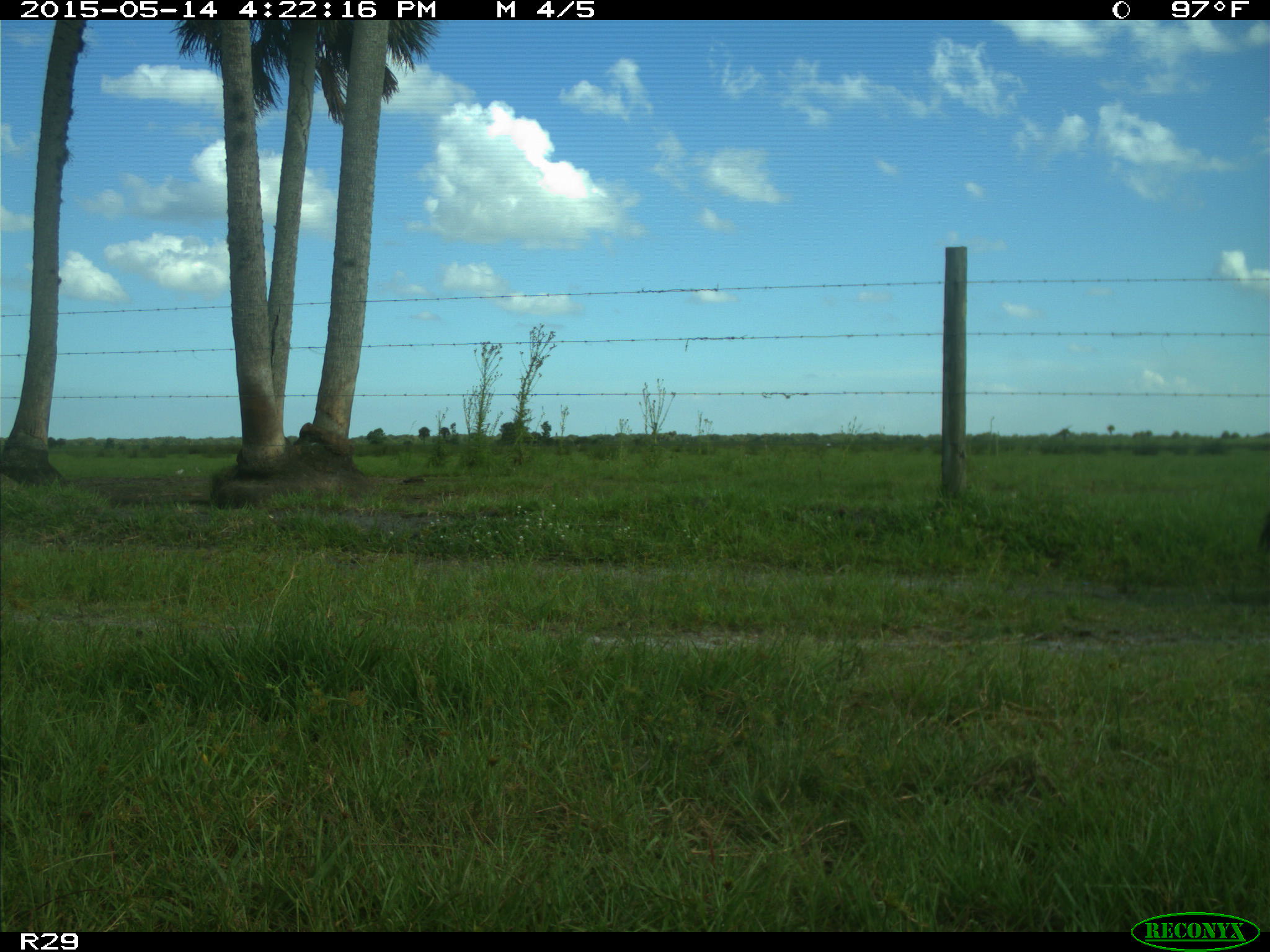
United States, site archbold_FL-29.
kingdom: Animalia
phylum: Chordata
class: Mammalia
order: Artiodactyla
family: Bovidae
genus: Bos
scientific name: Bos taurus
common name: domestic cow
Bos taurus (domestic cow).